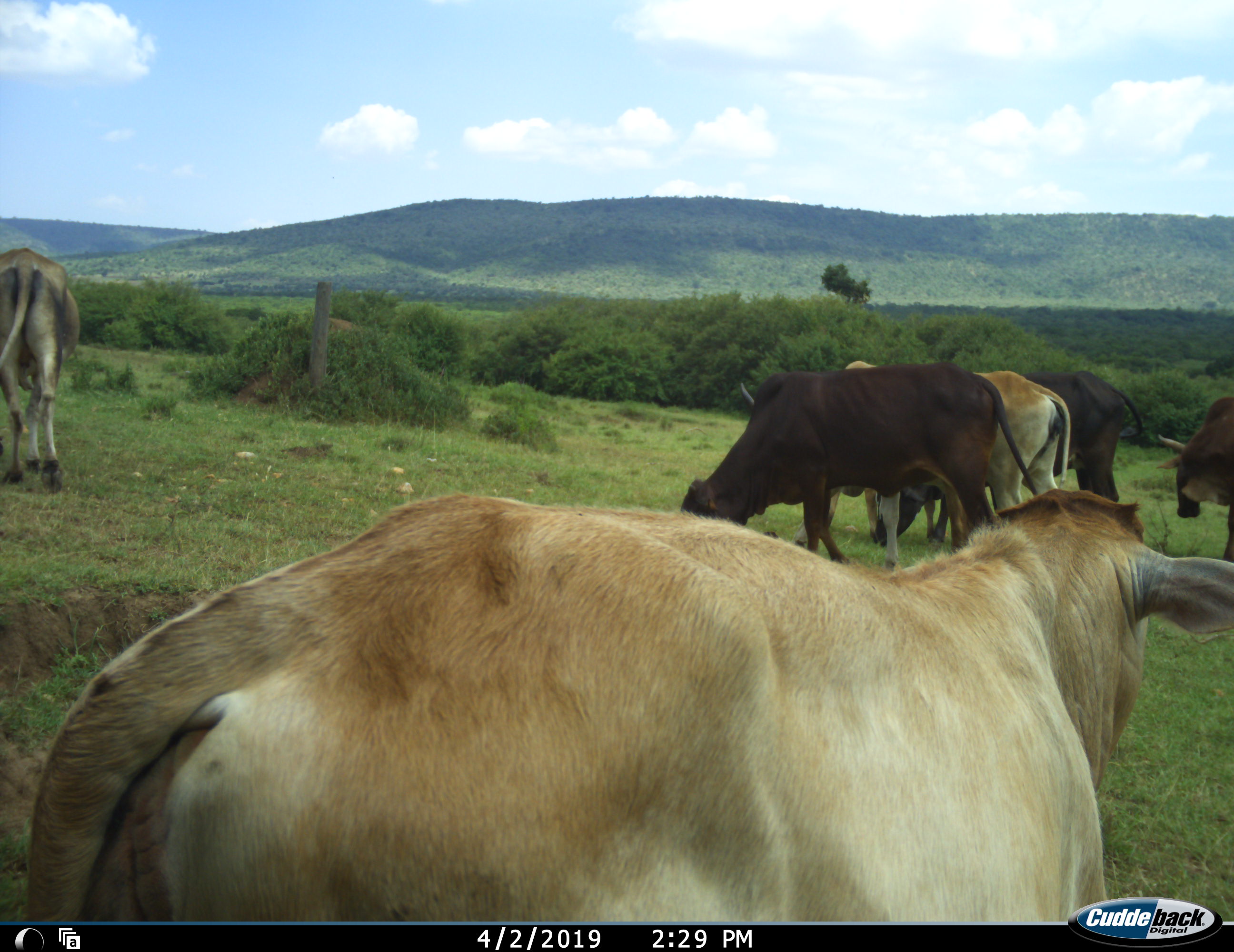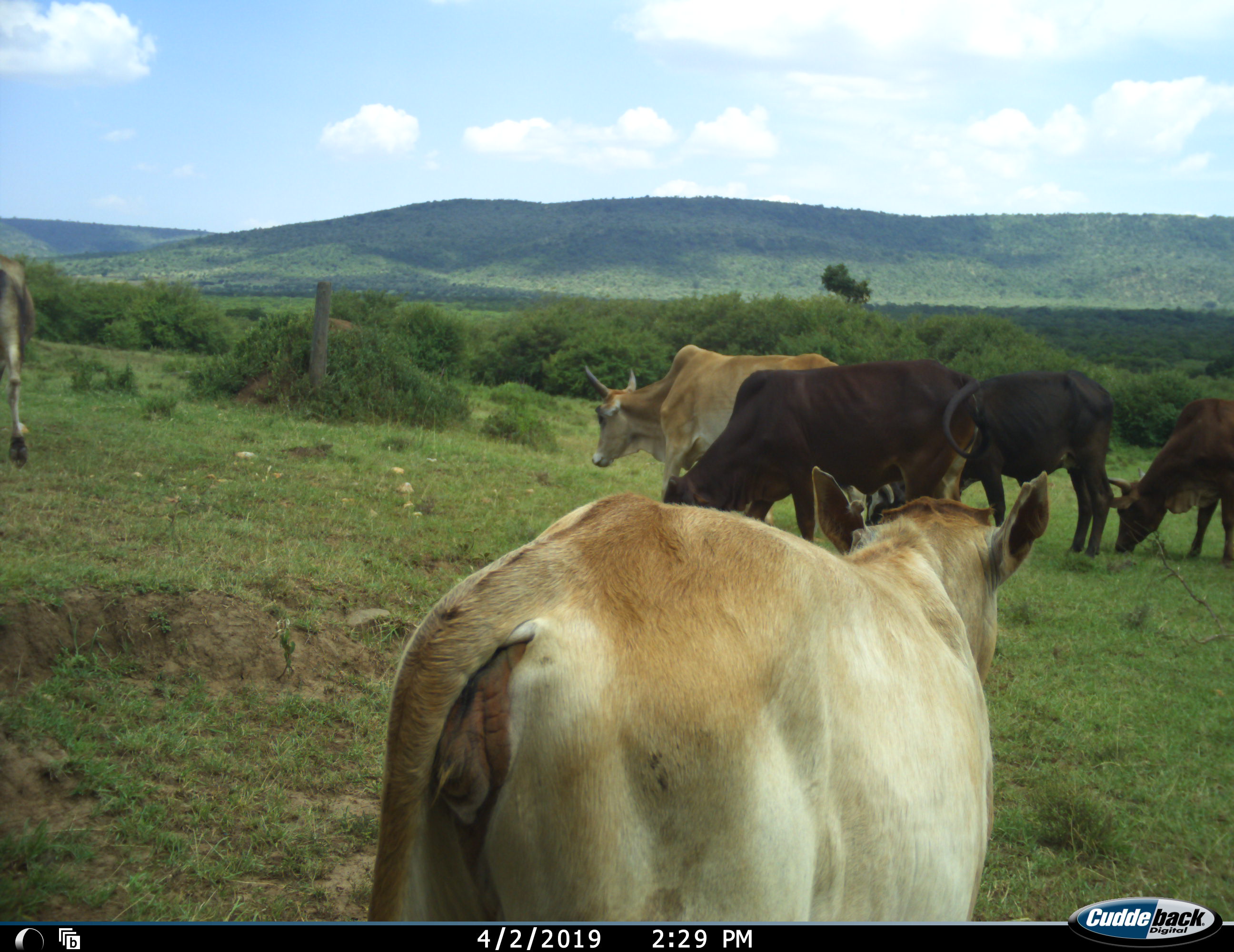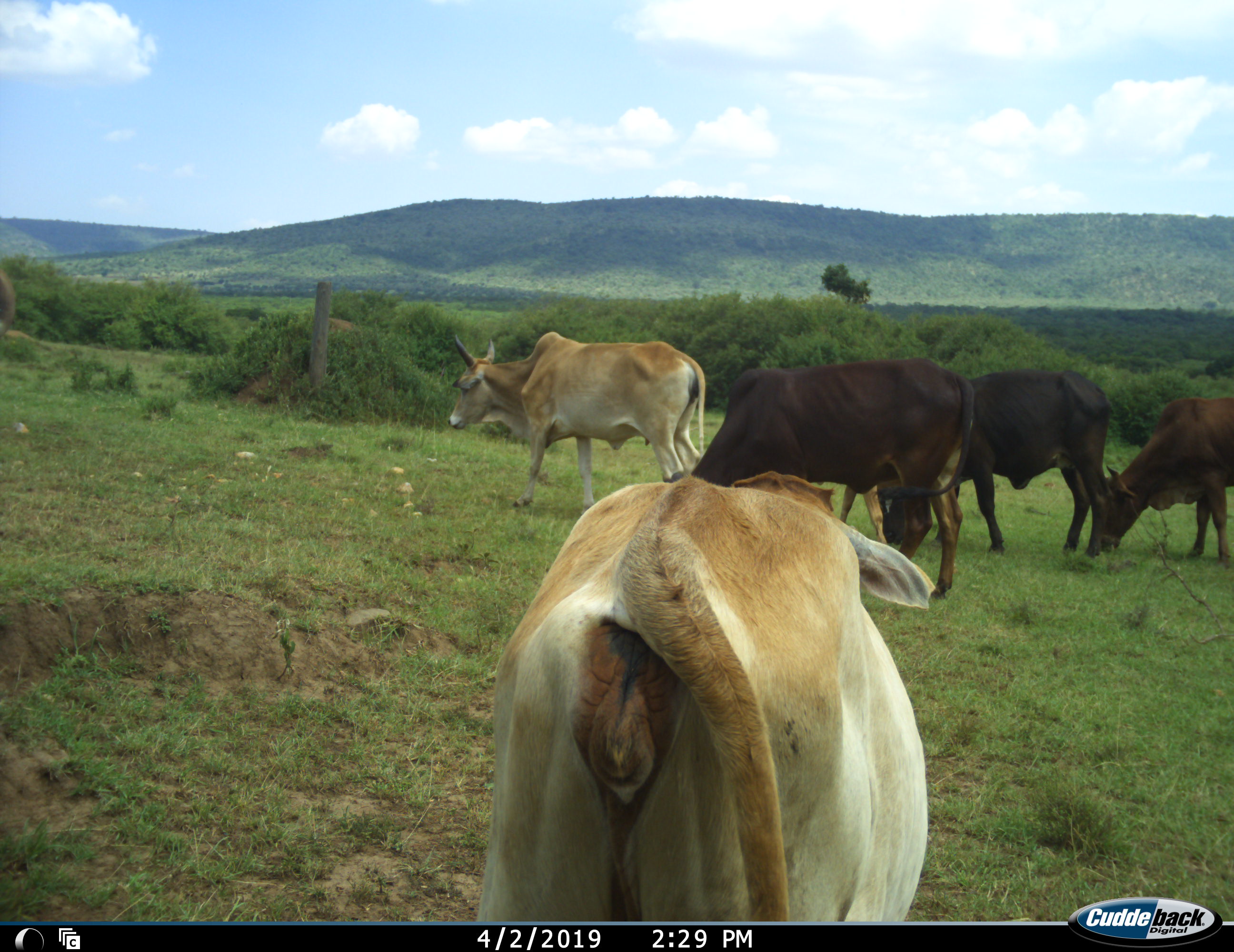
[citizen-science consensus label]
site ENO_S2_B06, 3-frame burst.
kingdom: Animalia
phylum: Chordata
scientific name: Vertebrata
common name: domestic animal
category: domesticanimal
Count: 6.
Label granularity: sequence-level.